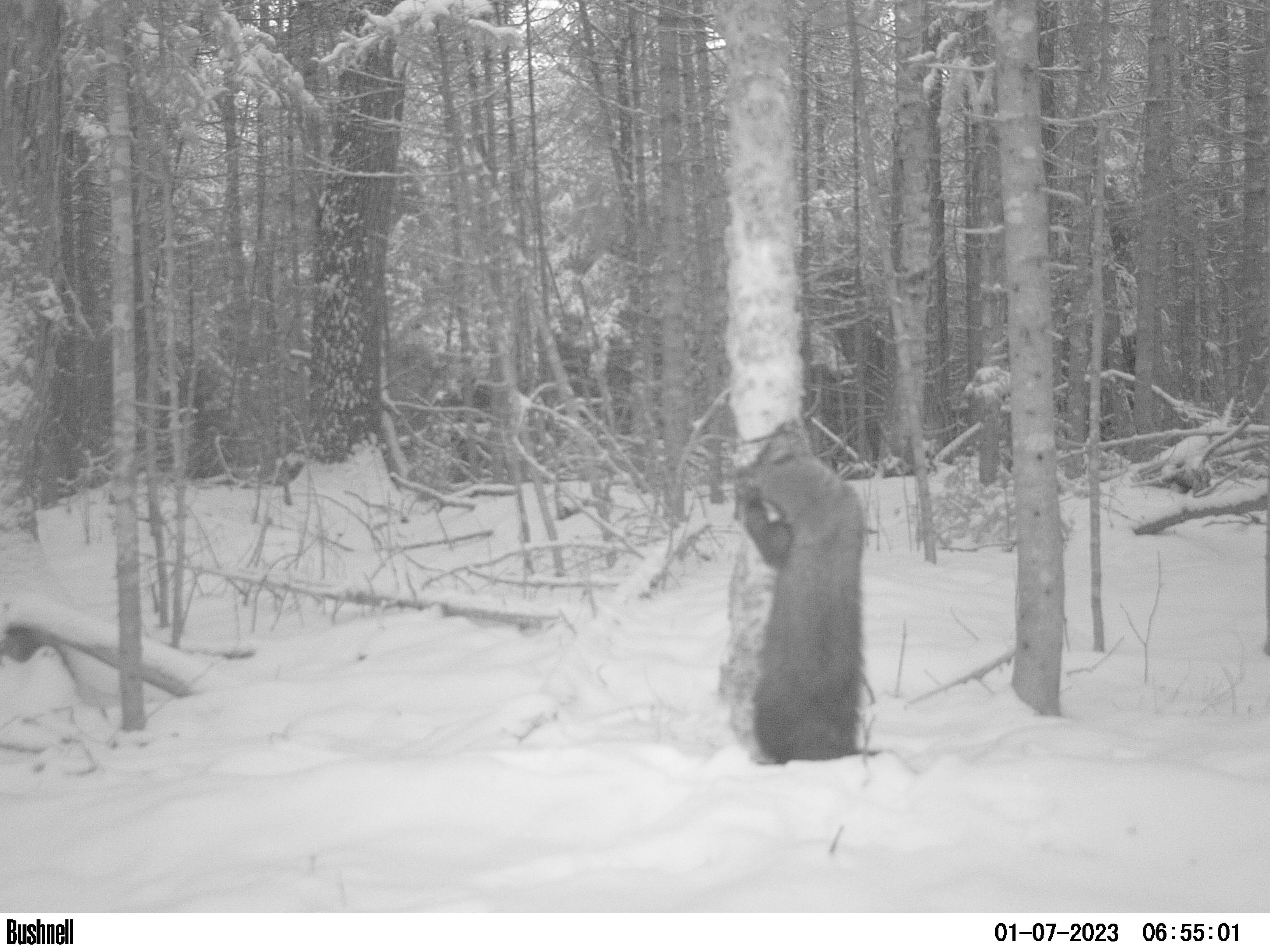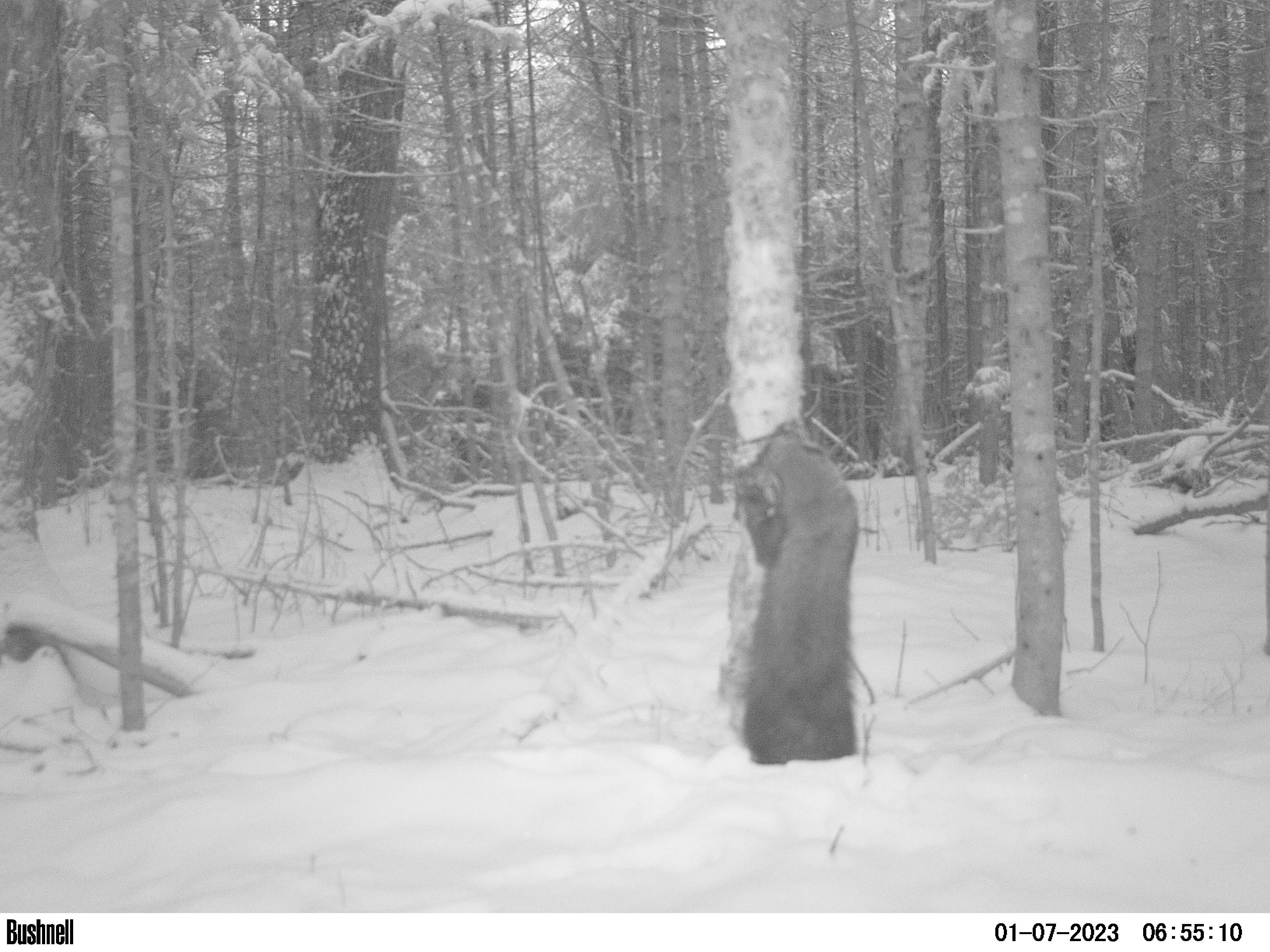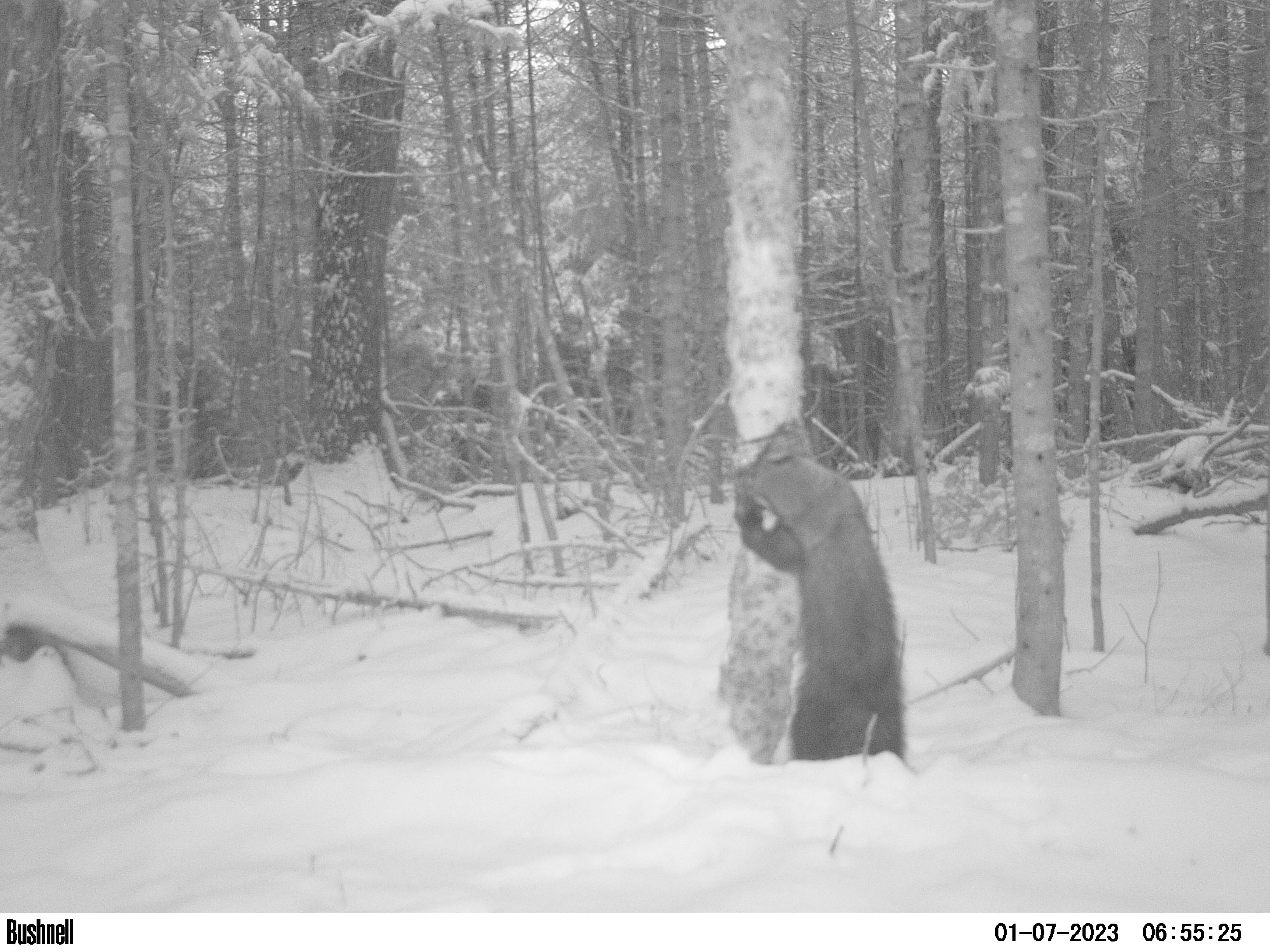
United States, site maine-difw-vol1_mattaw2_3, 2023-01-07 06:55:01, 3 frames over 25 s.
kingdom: Animalia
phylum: Chordata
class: Mammalia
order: Carnivora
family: Mustelidae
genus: Pekania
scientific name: Pekania pennanti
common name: fisher